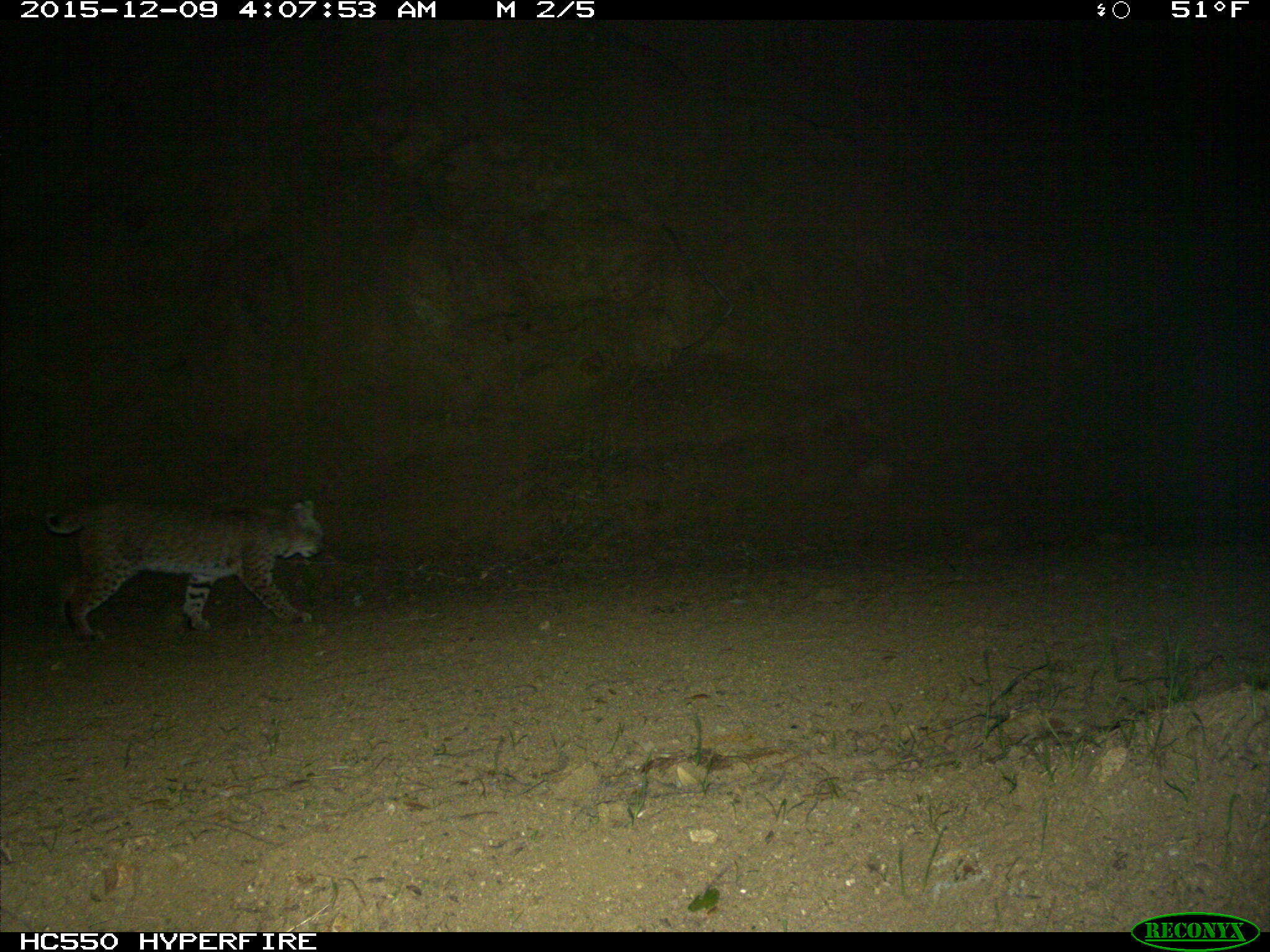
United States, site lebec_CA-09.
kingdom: Animalia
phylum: Chordata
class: Mammalia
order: Carnivora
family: Felidae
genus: Lynx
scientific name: Lynx rufus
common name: bobcat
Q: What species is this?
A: Lynx rufus (bobcat).